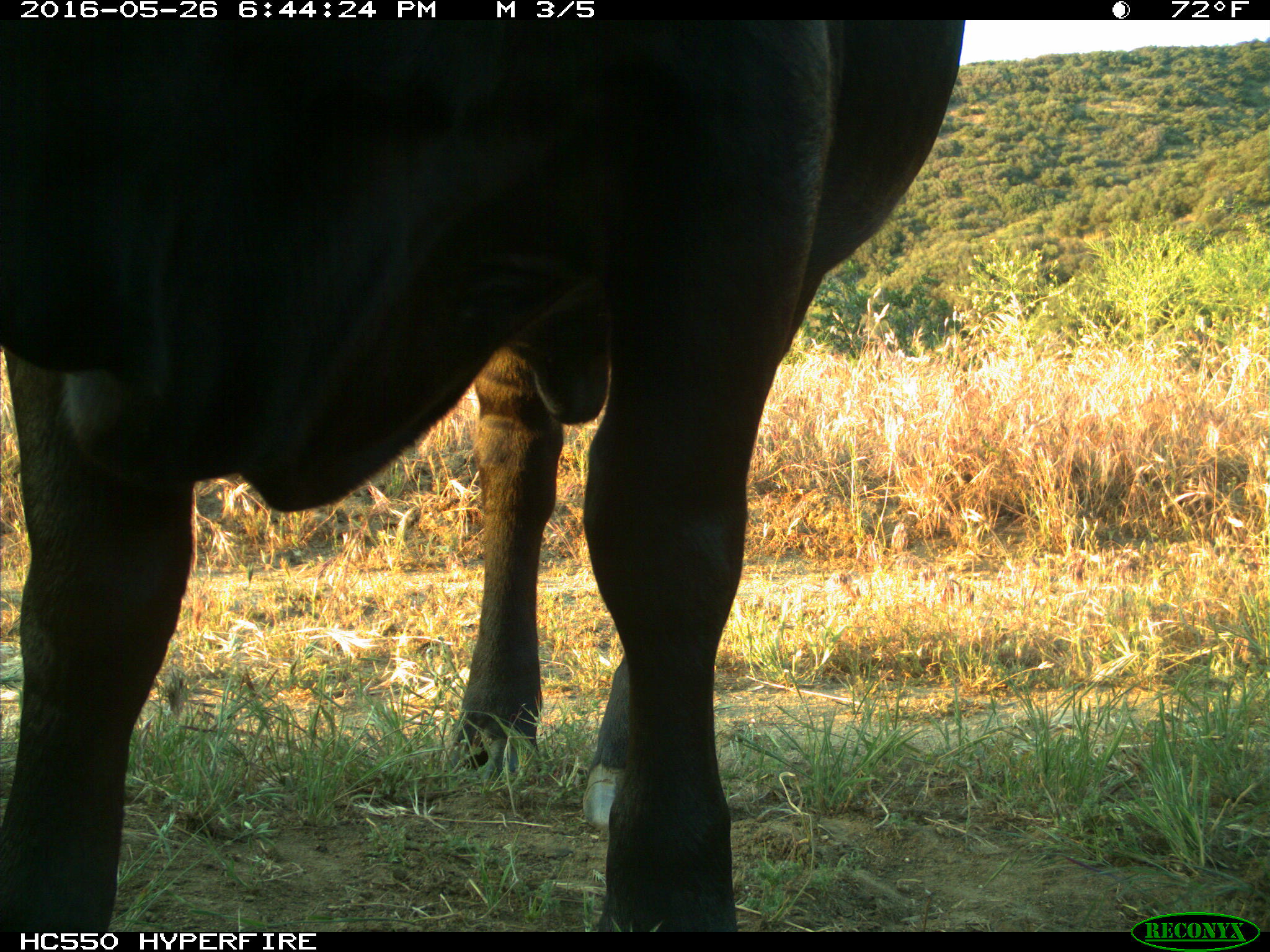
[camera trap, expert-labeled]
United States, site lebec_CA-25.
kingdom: Animalia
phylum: Chordata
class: Mammalia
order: Artiodactyla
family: Bovidae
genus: Bos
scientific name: Bos taurus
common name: domestic cow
Bos taurus (domestic cow).